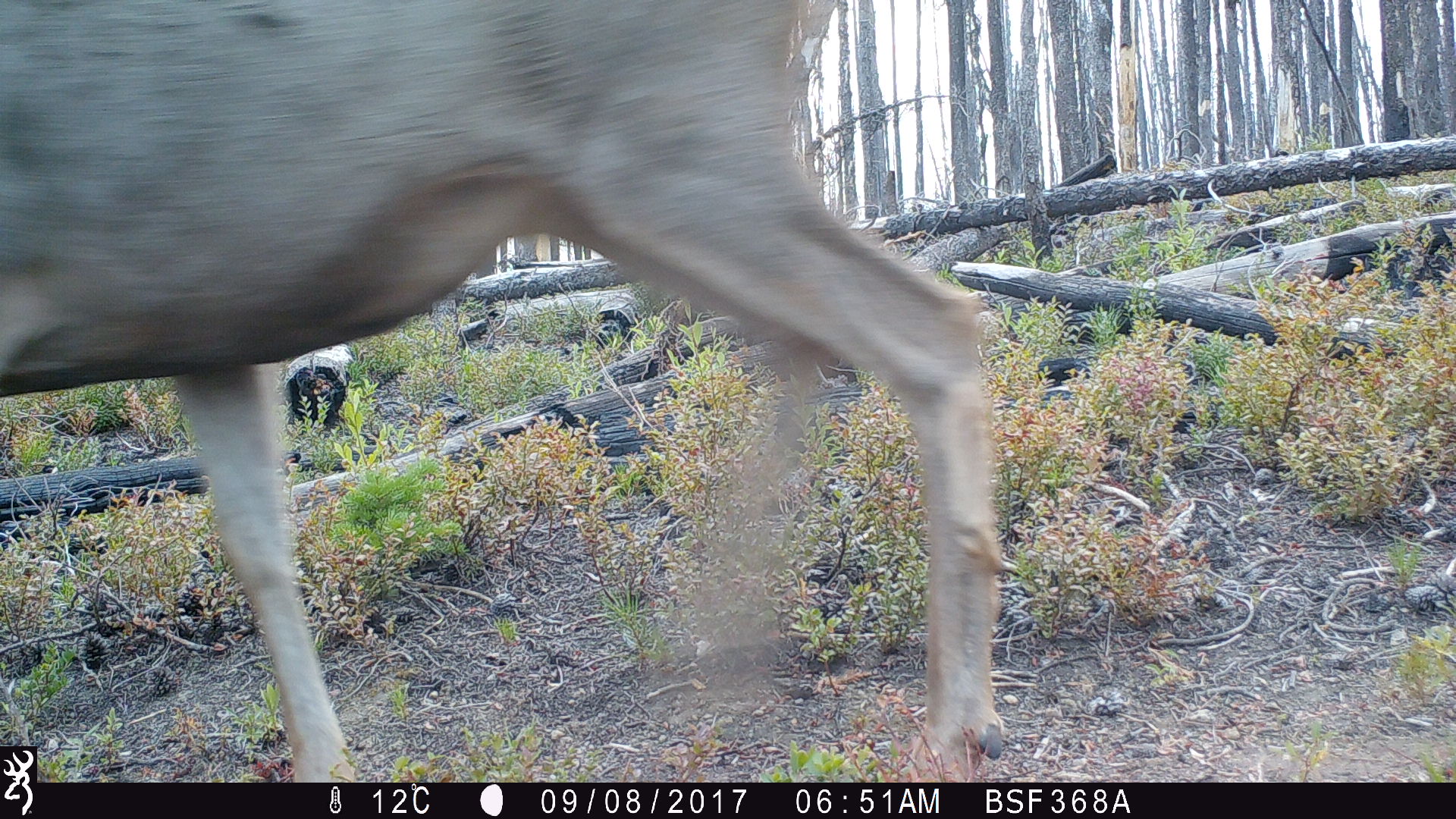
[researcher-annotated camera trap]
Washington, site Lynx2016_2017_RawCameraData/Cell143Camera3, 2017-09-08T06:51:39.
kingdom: Animalia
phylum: Chordata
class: Mammalia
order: Artiodactyla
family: Cervidae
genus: Odocoileus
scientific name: Odocoileus hemionus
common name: mule deer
Odocoileus hemionus (mule deer). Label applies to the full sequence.